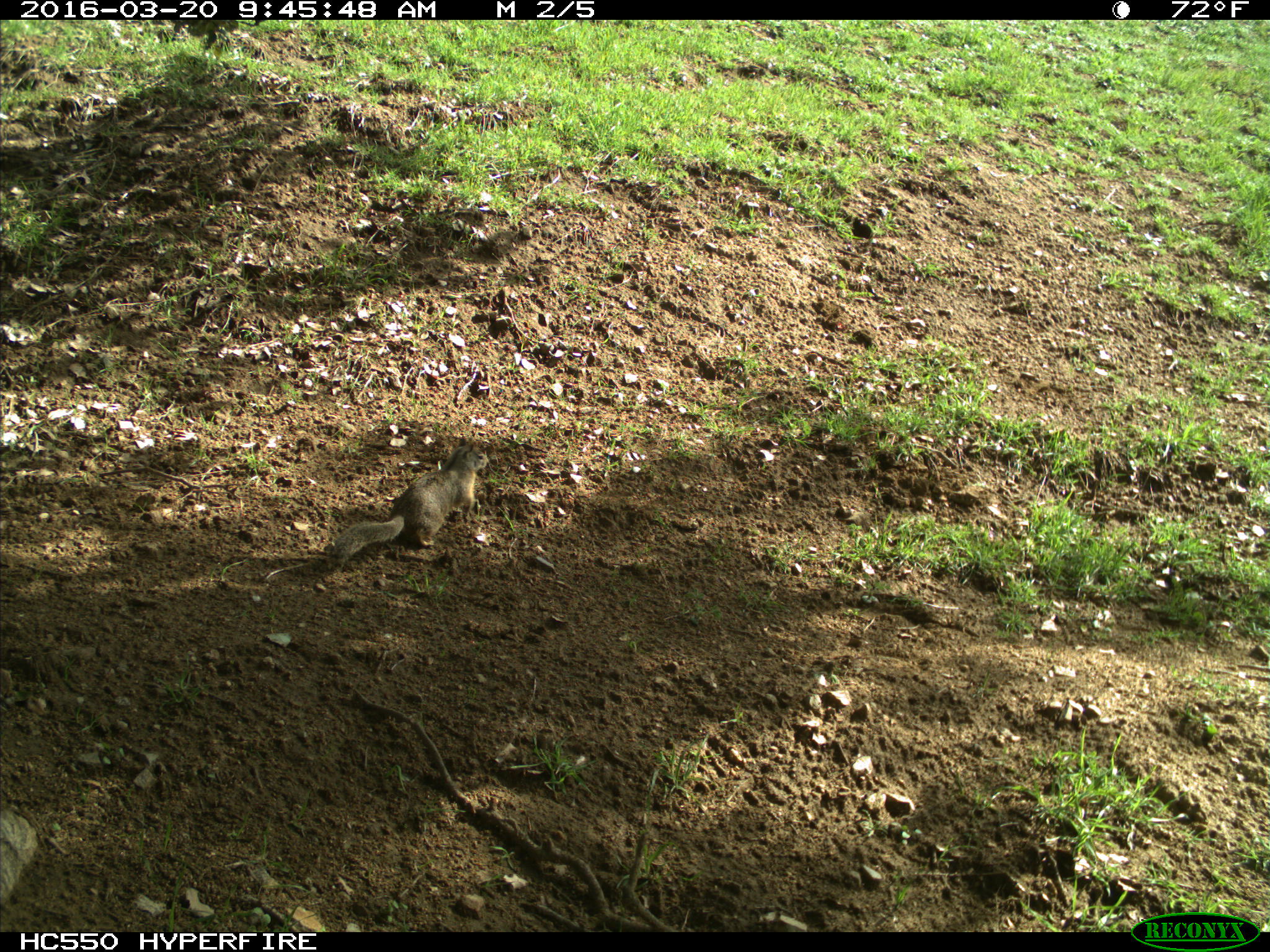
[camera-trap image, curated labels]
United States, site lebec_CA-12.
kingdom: Animalia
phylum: Chordata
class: Mammalia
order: Rodentia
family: Sciuridae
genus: Otospermophilus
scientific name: Otospermophilus beecheyi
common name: california ground squirrel